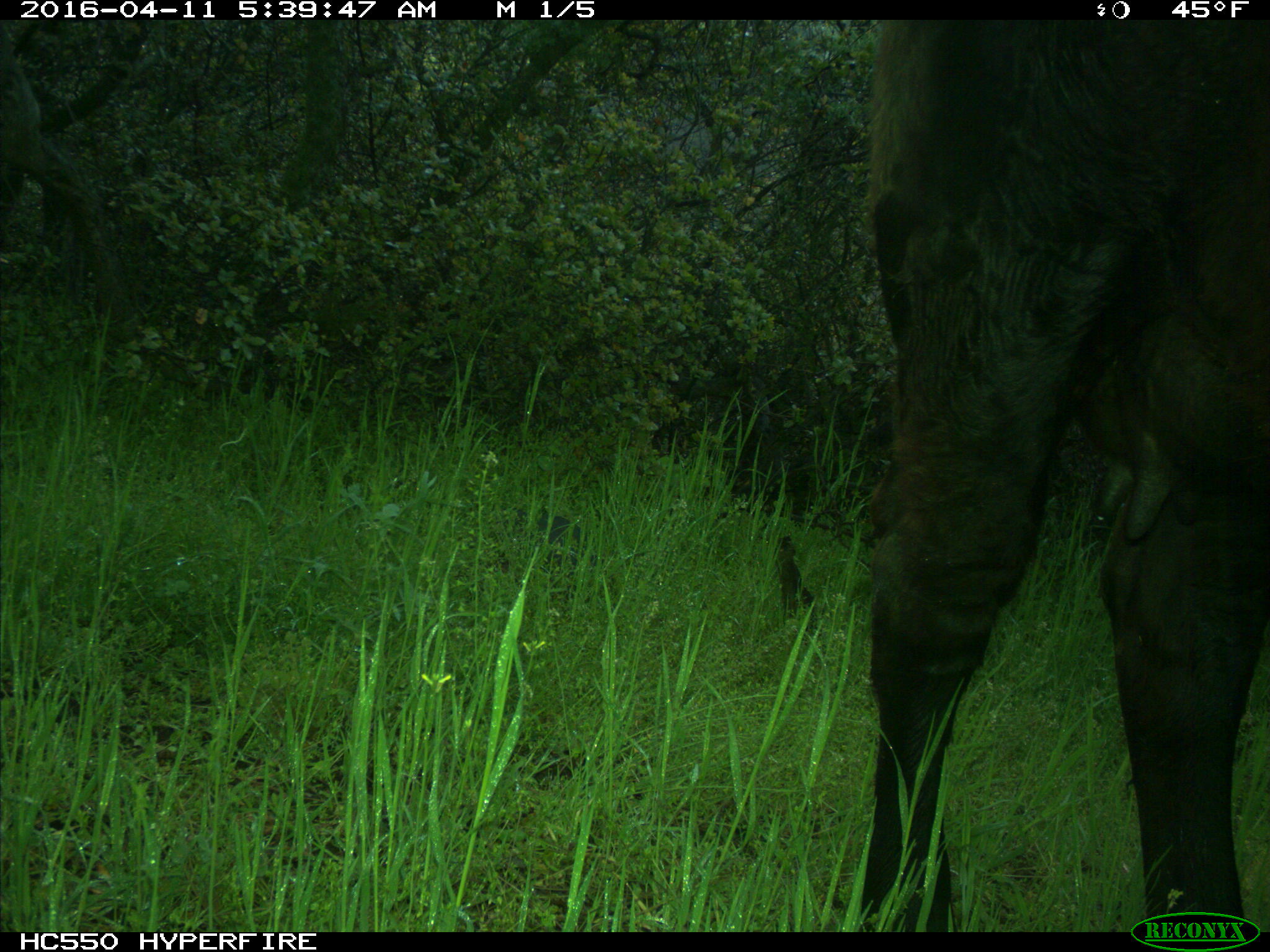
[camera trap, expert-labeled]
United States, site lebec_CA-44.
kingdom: Animalia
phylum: Chordata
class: Mammalia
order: Artiodactyla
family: Bovidae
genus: Bos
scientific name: Bos taurus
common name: domestic cow